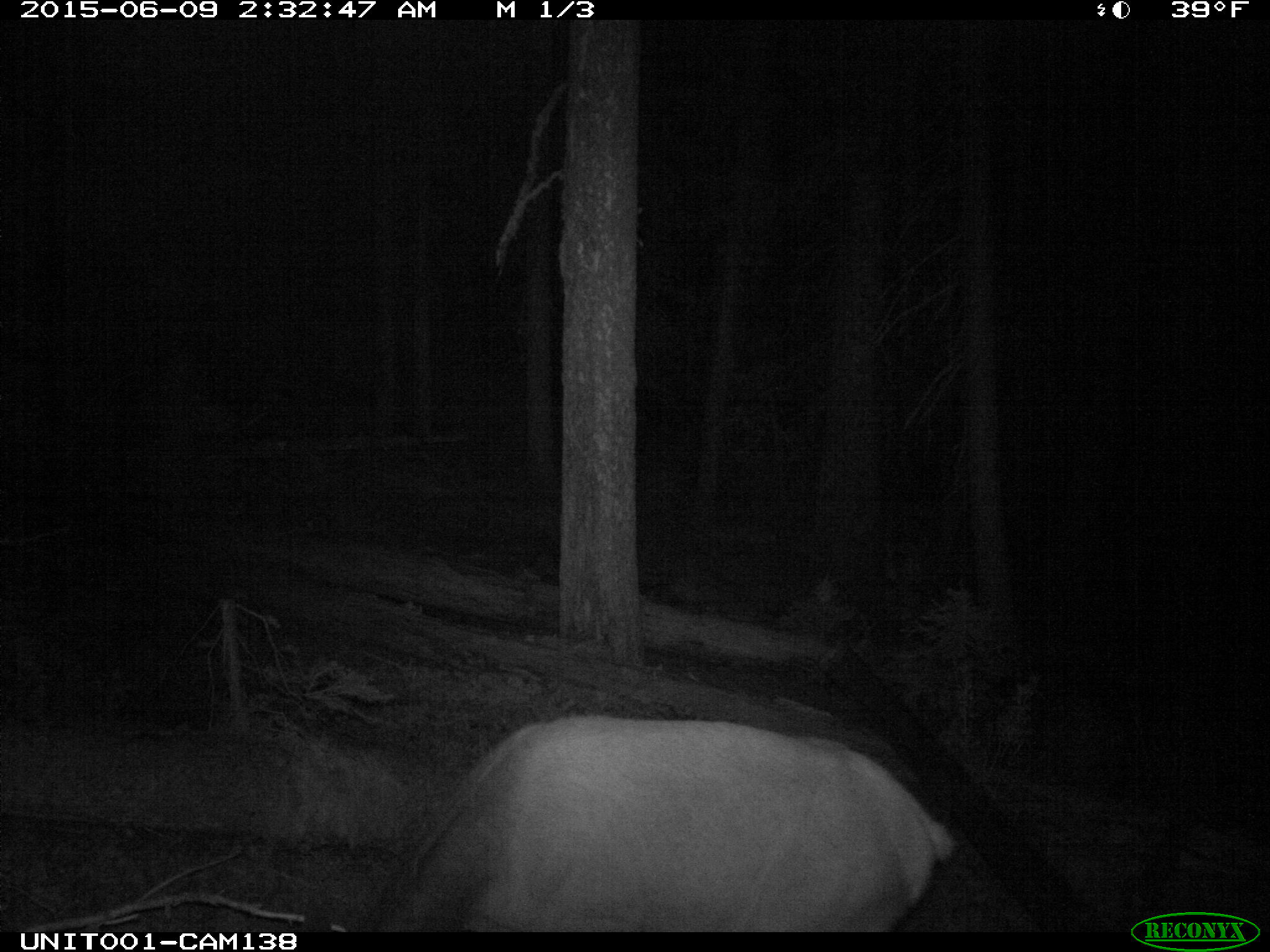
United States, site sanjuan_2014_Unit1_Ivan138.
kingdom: Animalia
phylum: Chordata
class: Mammalia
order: Artiodactyla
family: Cervidae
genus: Cervus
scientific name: Cervus elaphus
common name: red deer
Cervus elaphus (red deer).